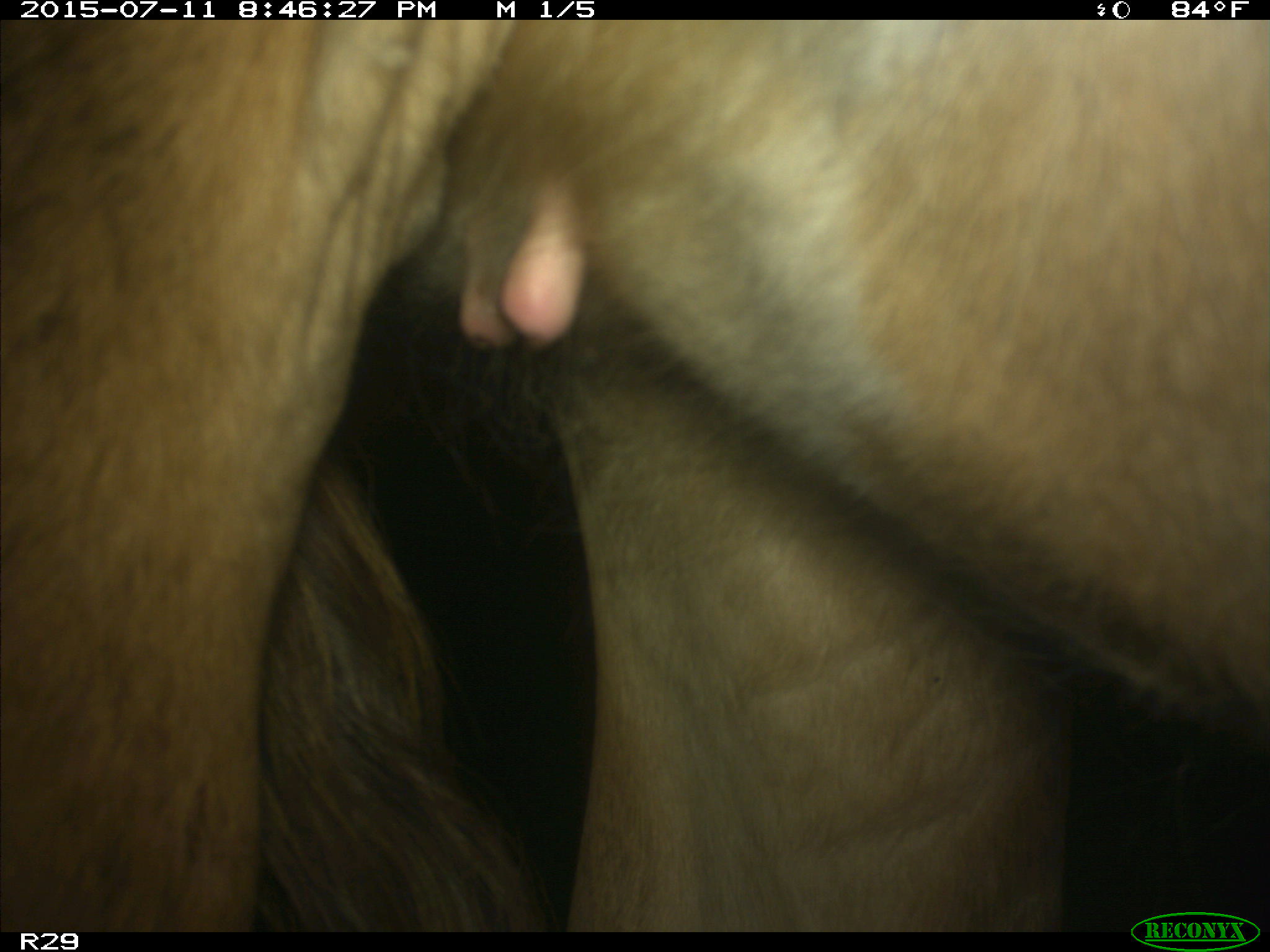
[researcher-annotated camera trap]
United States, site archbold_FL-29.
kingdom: Animalia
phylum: Chordata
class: Mammalia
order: Artiodactyla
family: Bovidae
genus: Bos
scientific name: Bos taurus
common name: domestic cow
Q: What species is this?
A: Bos taurus (domestic cow).